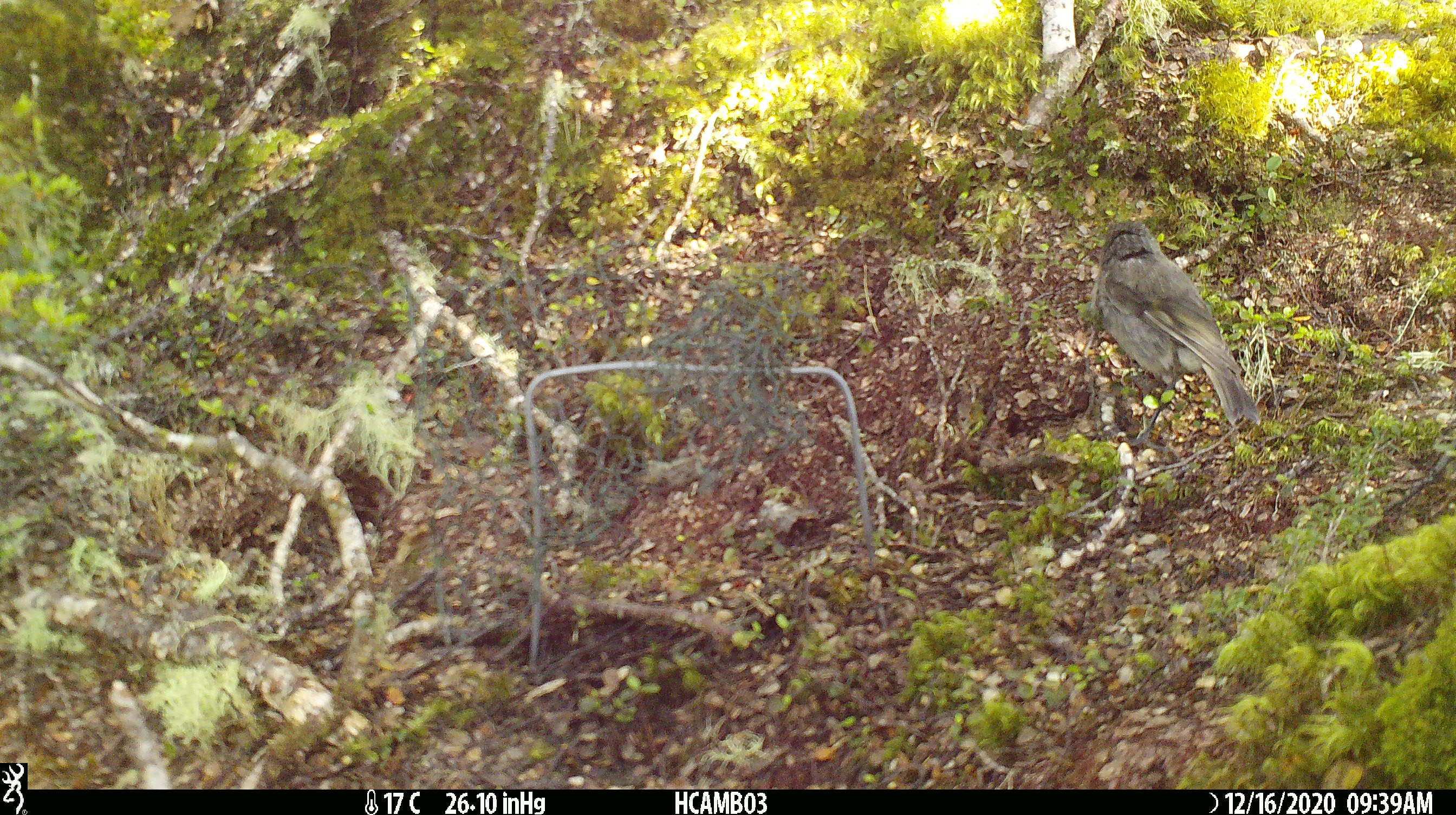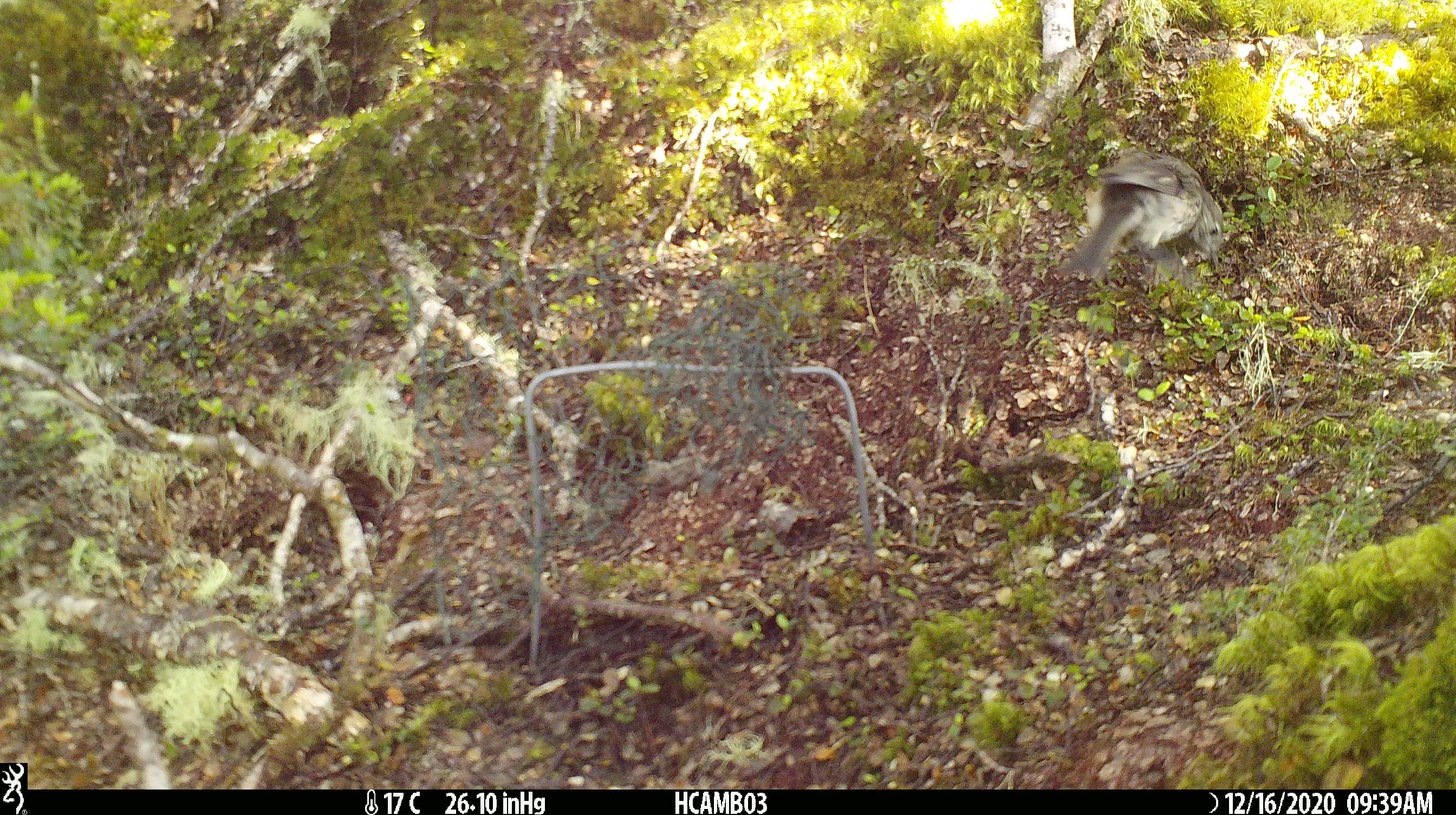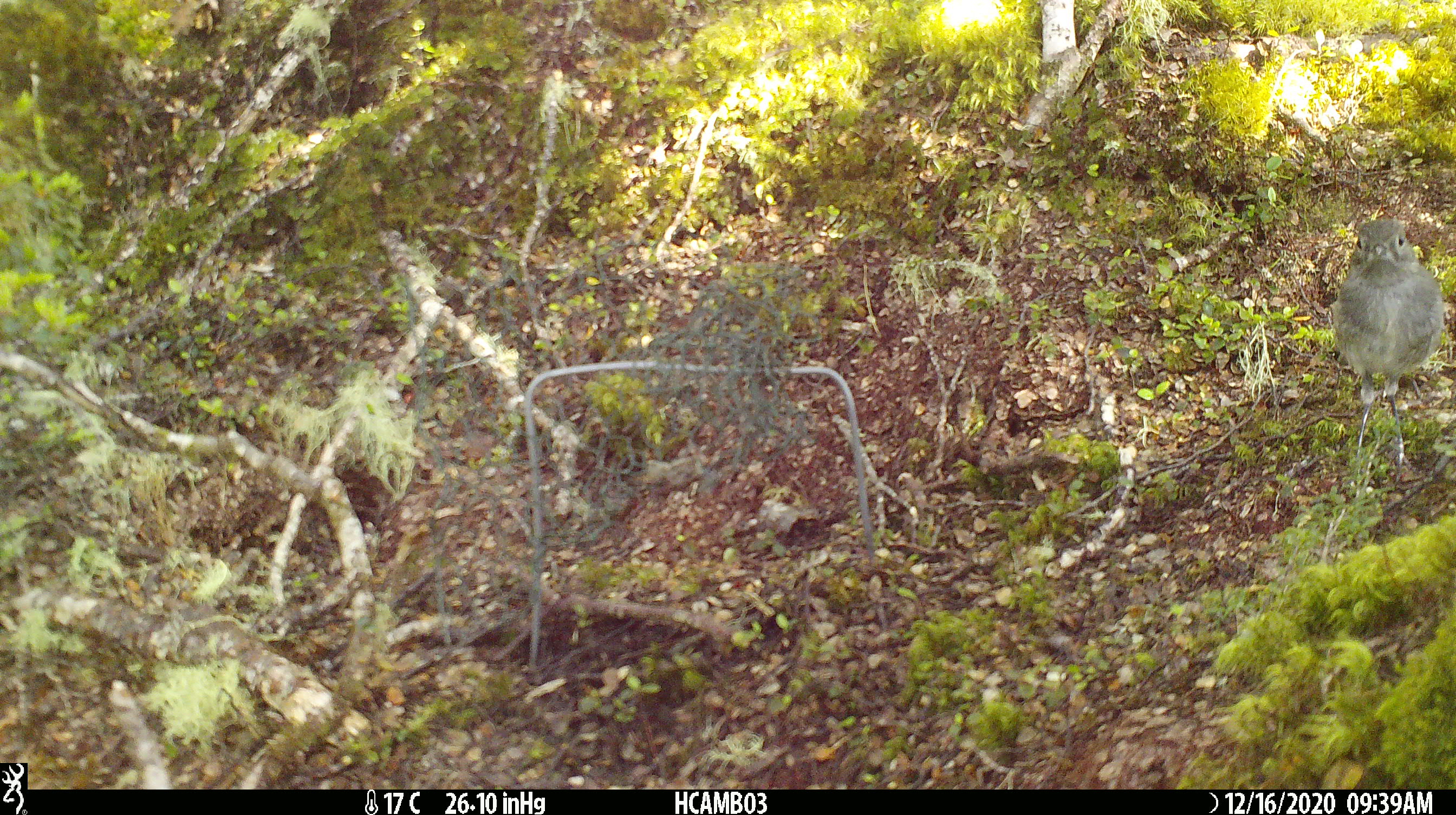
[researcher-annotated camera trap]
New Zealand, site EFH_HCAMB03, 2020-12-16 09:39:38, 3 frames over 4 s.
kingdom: Animalia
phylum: Chordata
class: Aves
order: Passeriformes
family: Petroicidae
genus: Petroica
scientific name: Petroica australis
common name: new zealand robin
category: robin